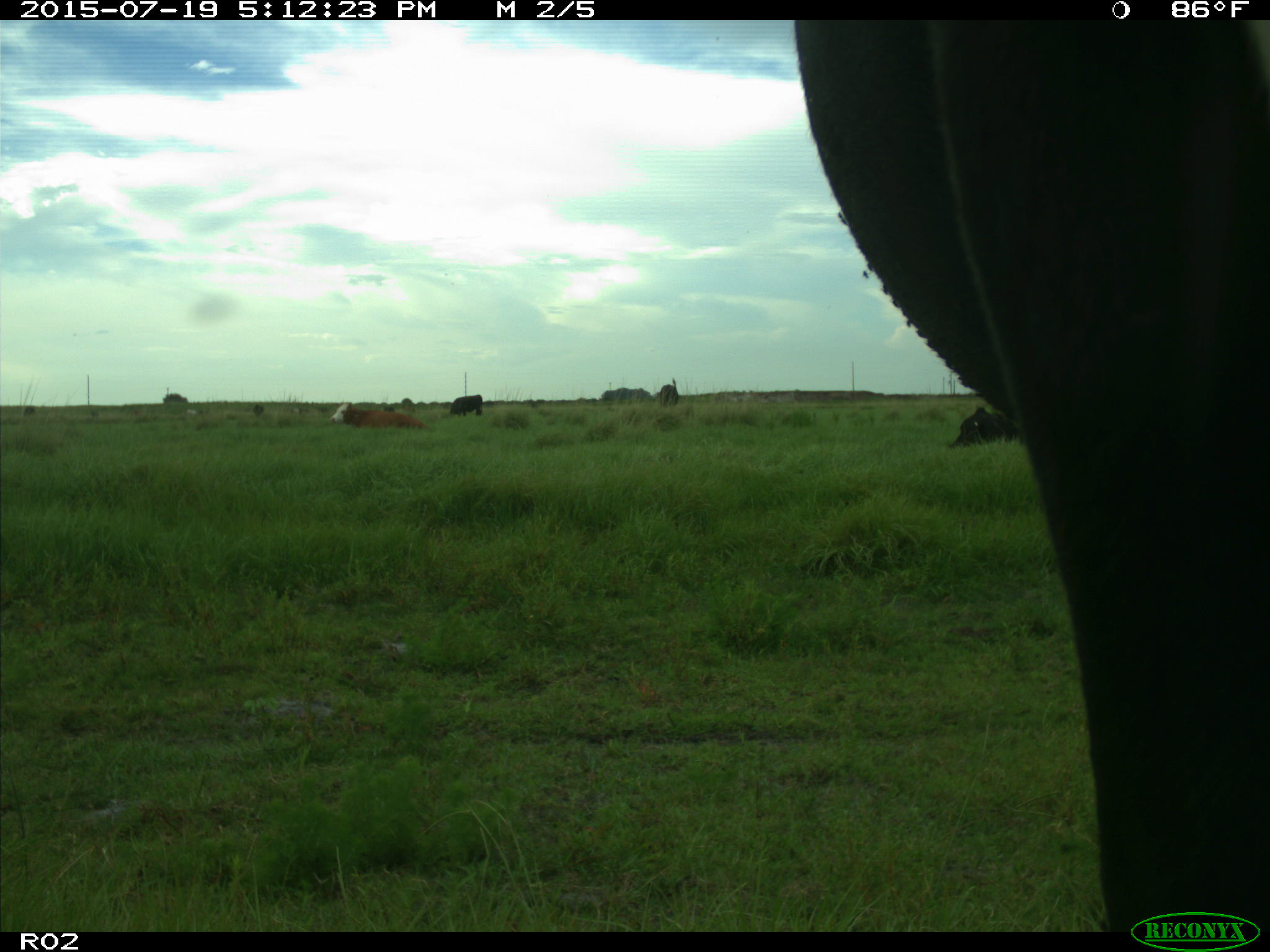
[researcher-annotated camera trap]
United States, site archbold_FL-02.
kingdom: Animalia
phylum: Chordata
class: Mammalia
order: Artiodactyla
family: Bovidae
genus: Bos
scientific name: Bos taurus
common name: domestic cow